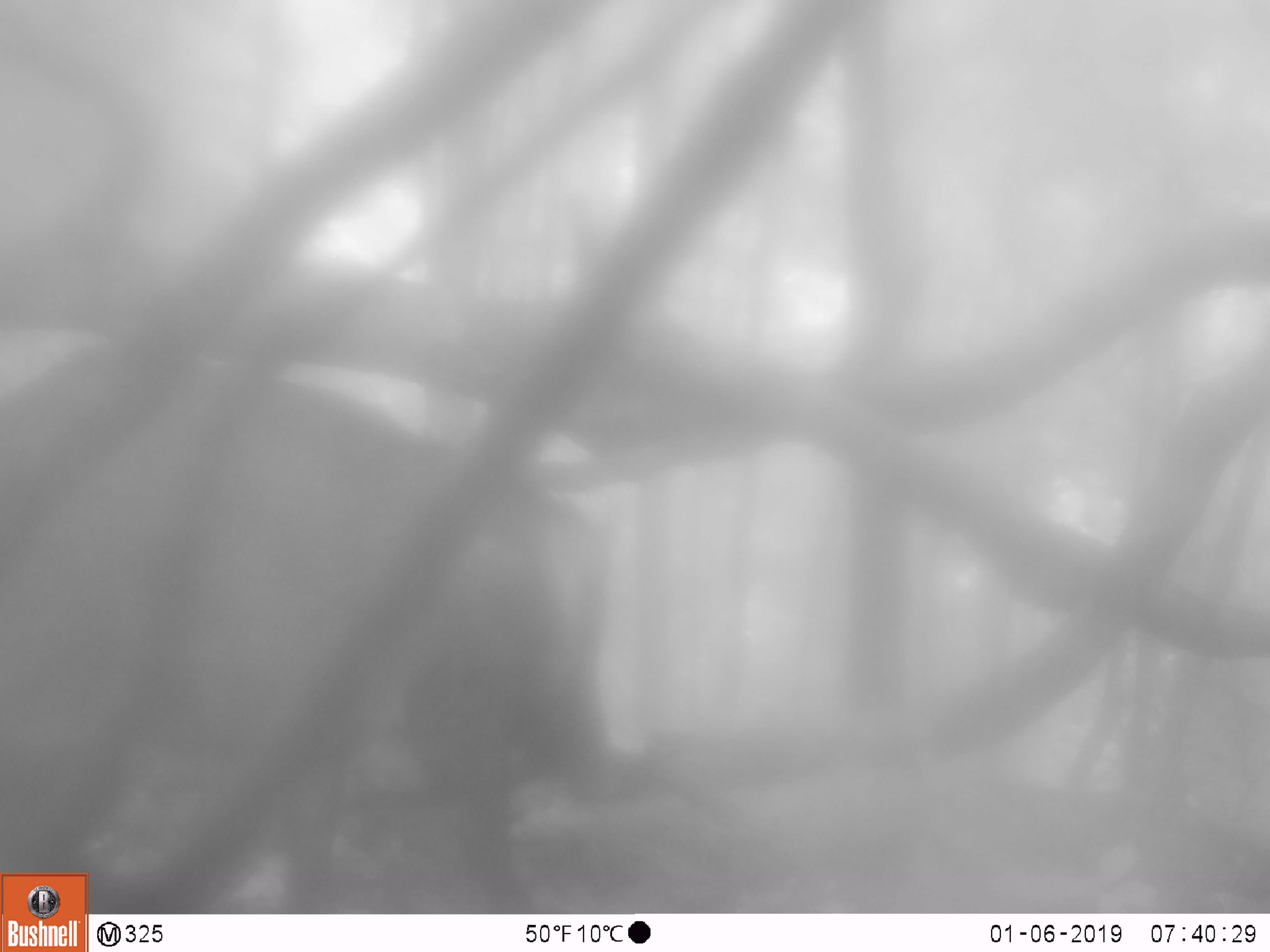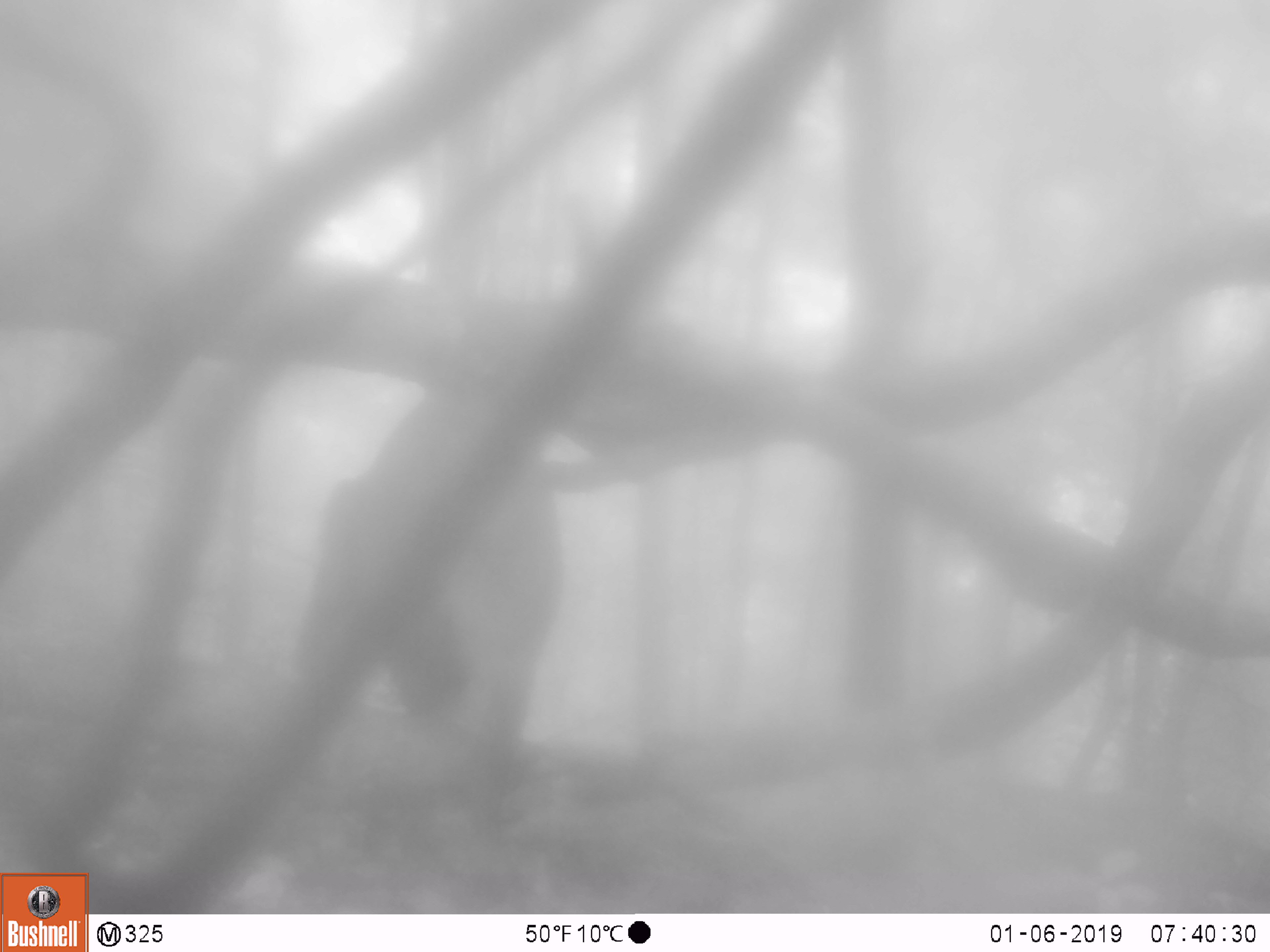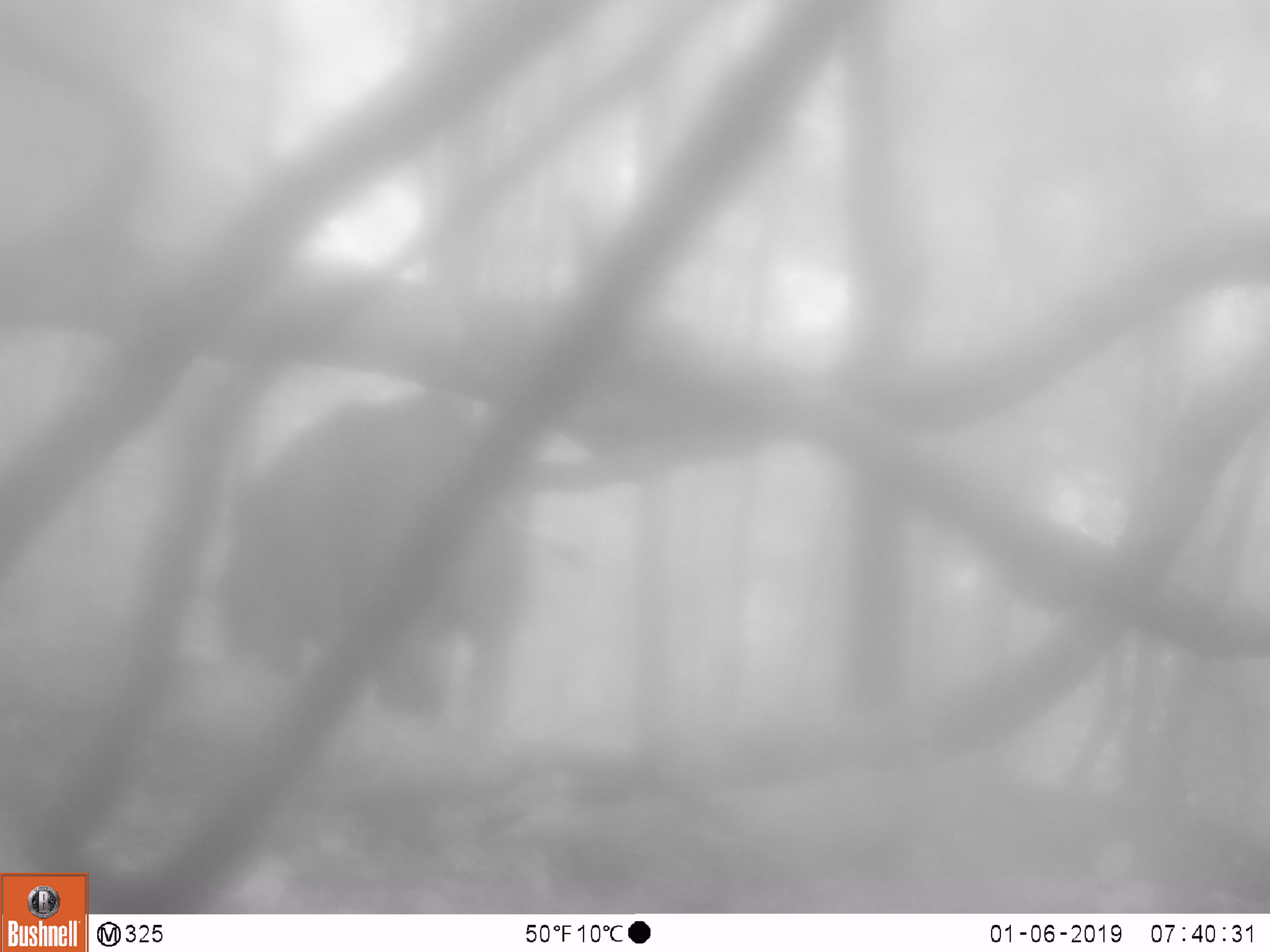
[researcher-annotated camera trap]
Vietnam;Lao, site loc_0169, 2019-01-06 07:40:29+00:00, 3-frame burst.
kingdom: Animalia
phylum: Chordata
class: Mammalia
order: Artiodactyla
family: Suidae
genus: Sus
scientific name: Sus scrofa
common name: eurasian wild pig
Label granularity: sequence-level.